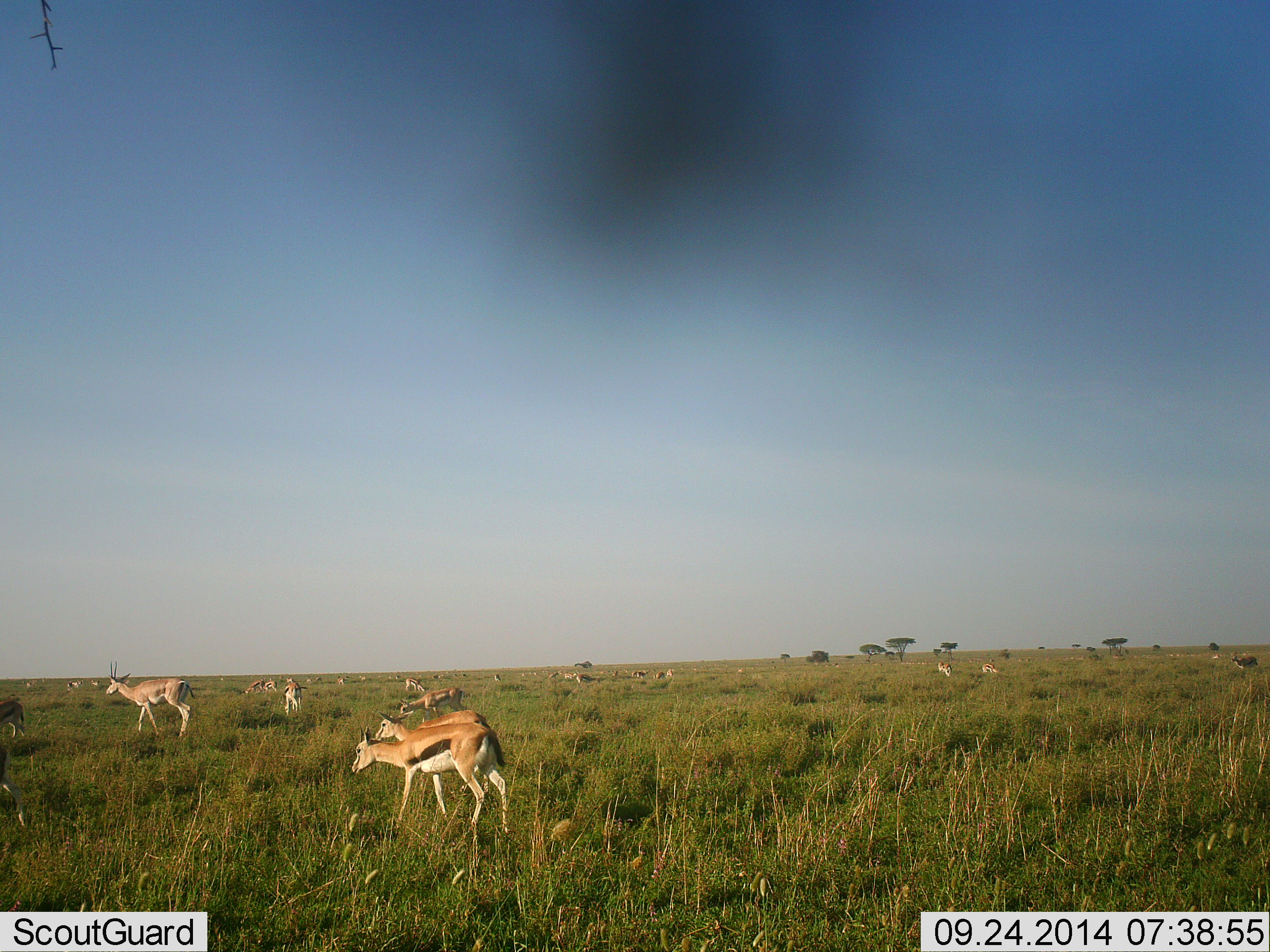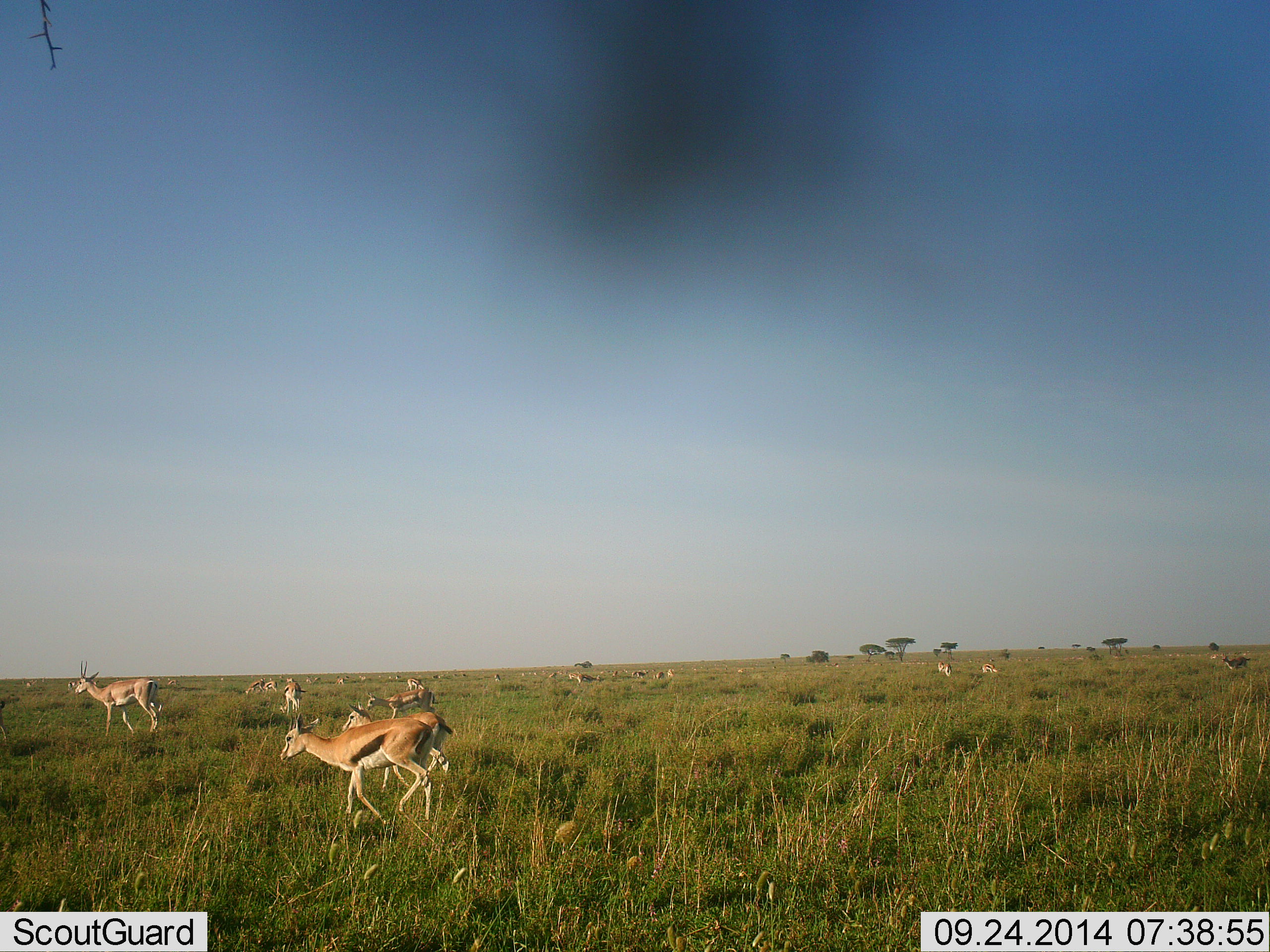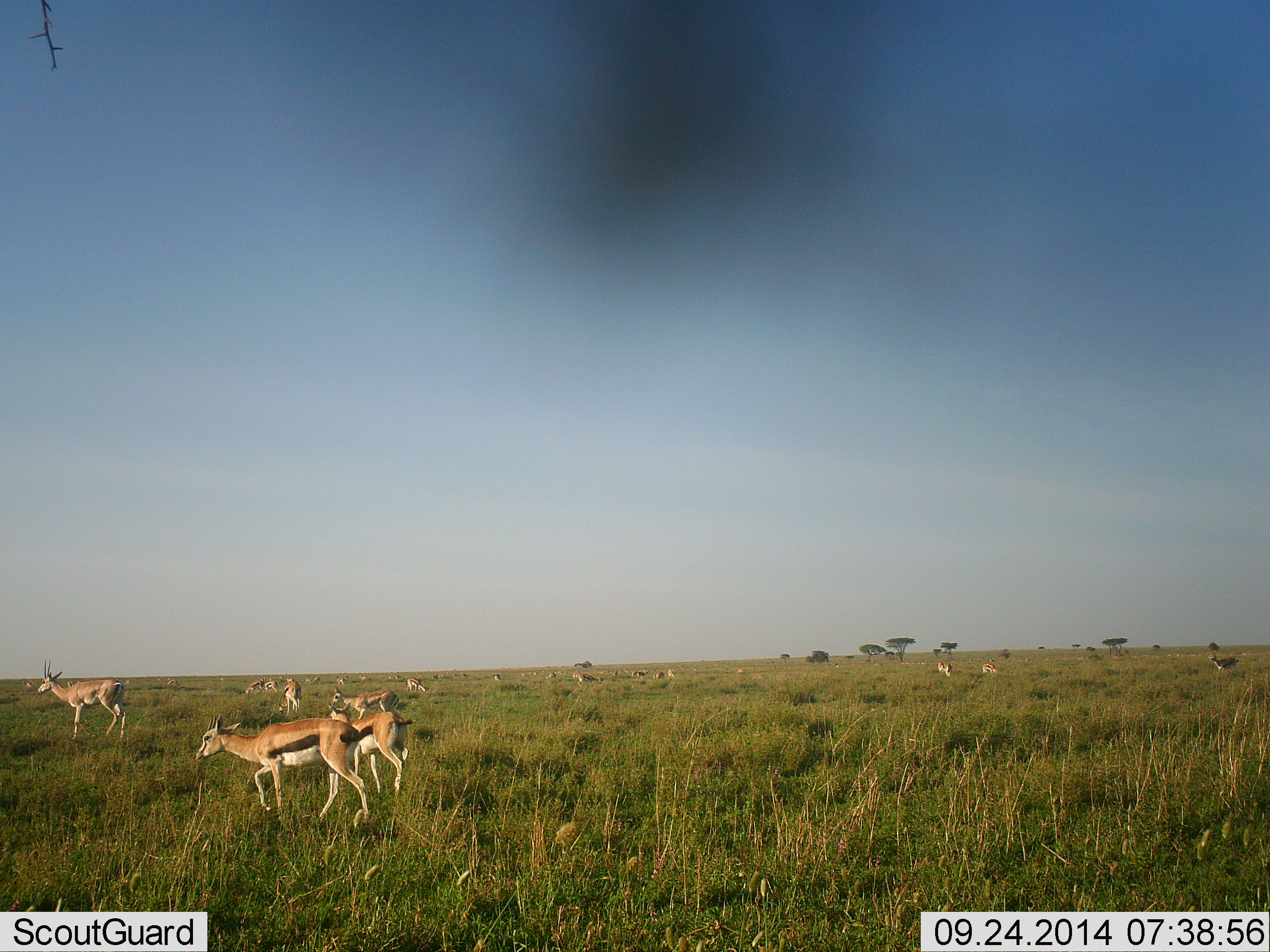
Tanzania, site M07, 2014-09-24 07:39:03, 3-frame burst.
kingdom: Animalia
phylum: Chordata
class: Mammalia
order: Artiodactyla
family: Bovidae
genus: Eudorcas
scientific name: Eudorcas thomsonii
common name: thomson's gazelle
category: gazellethomsons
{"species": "gazellethomsons (thomson's gazelle) (Eudorcas thomsonii)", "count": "11-50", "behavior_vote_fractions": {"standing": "25%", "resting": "0%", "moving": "94%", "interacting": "0%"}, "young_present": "6%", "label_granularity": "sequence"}